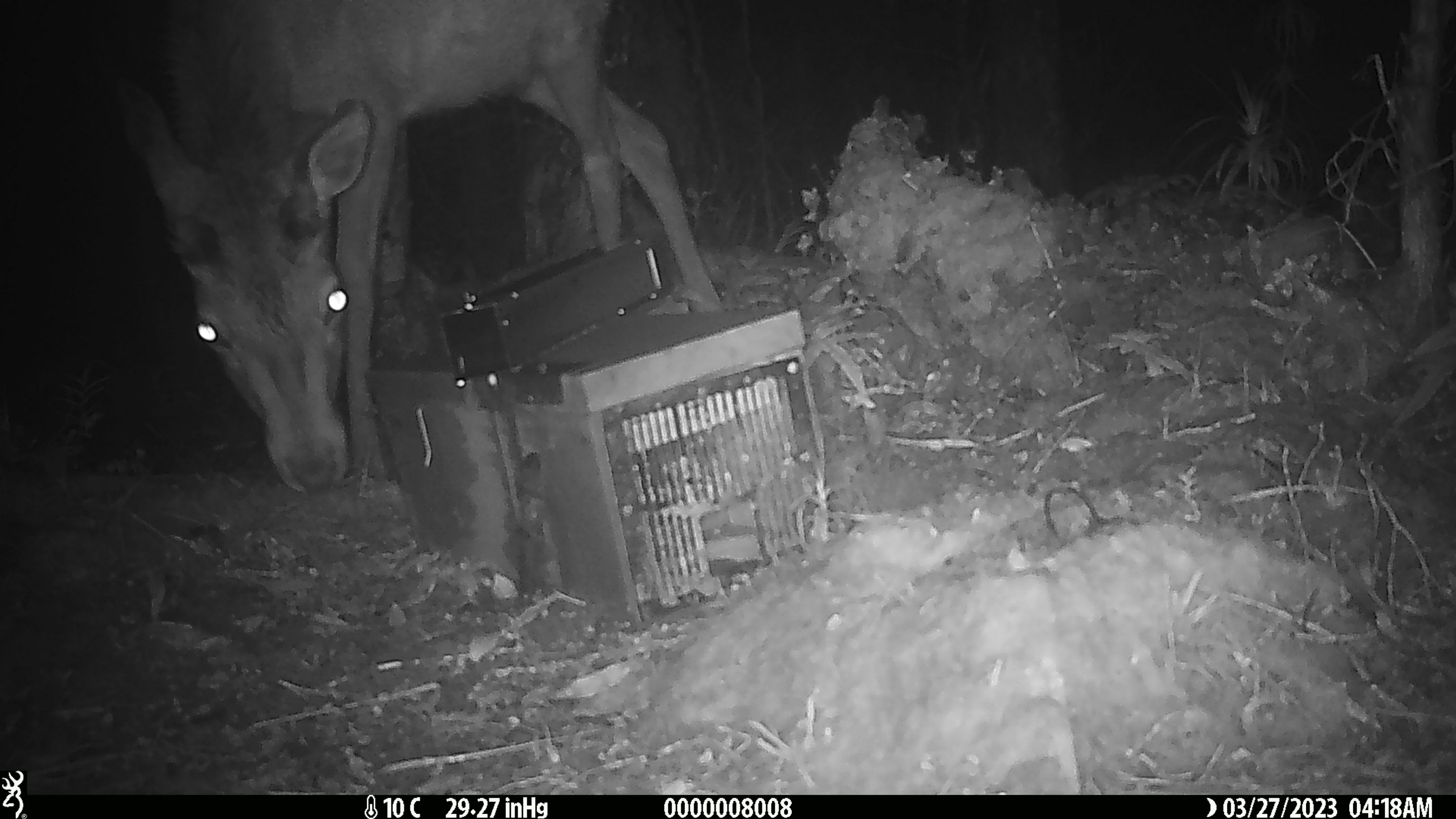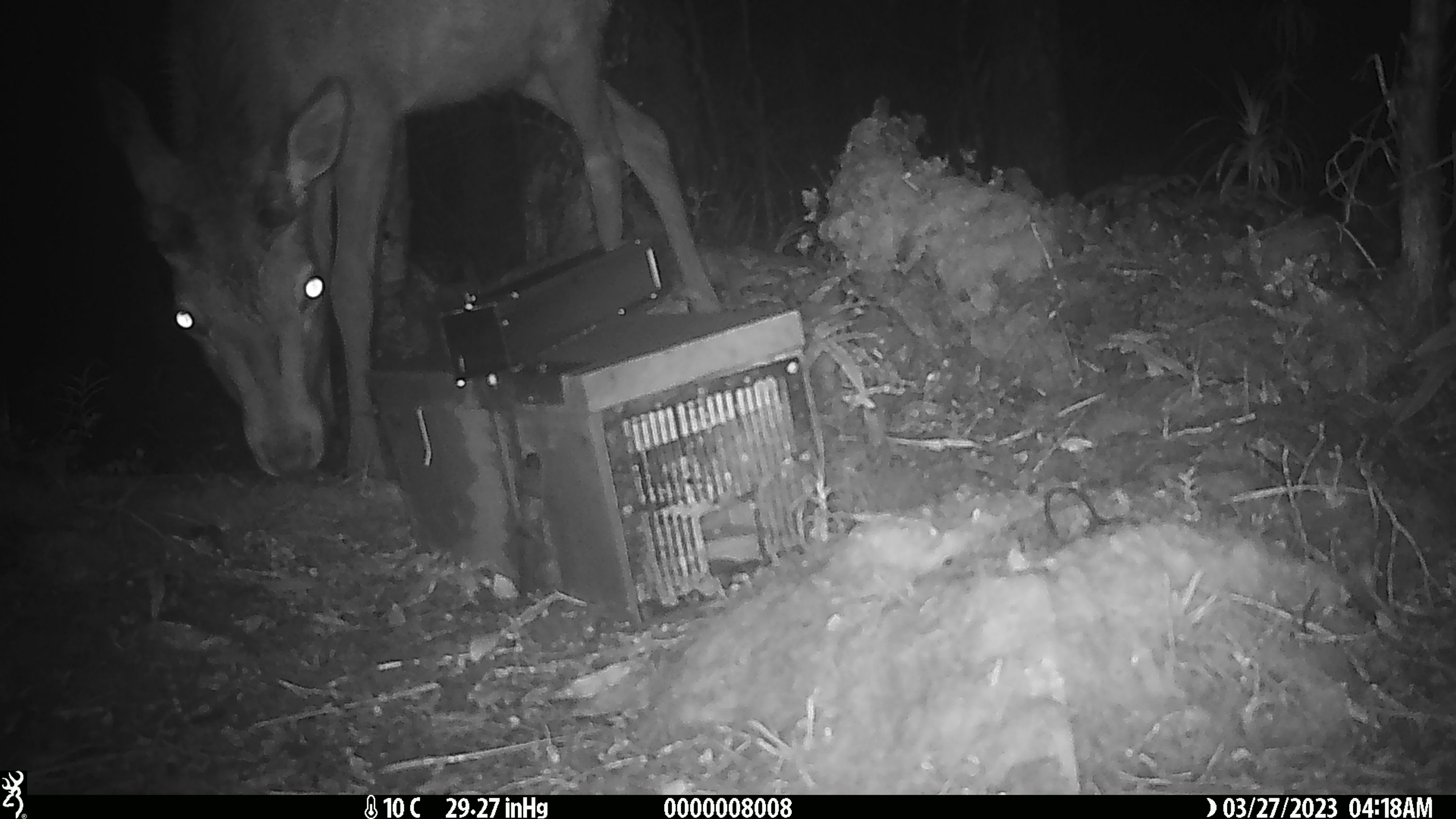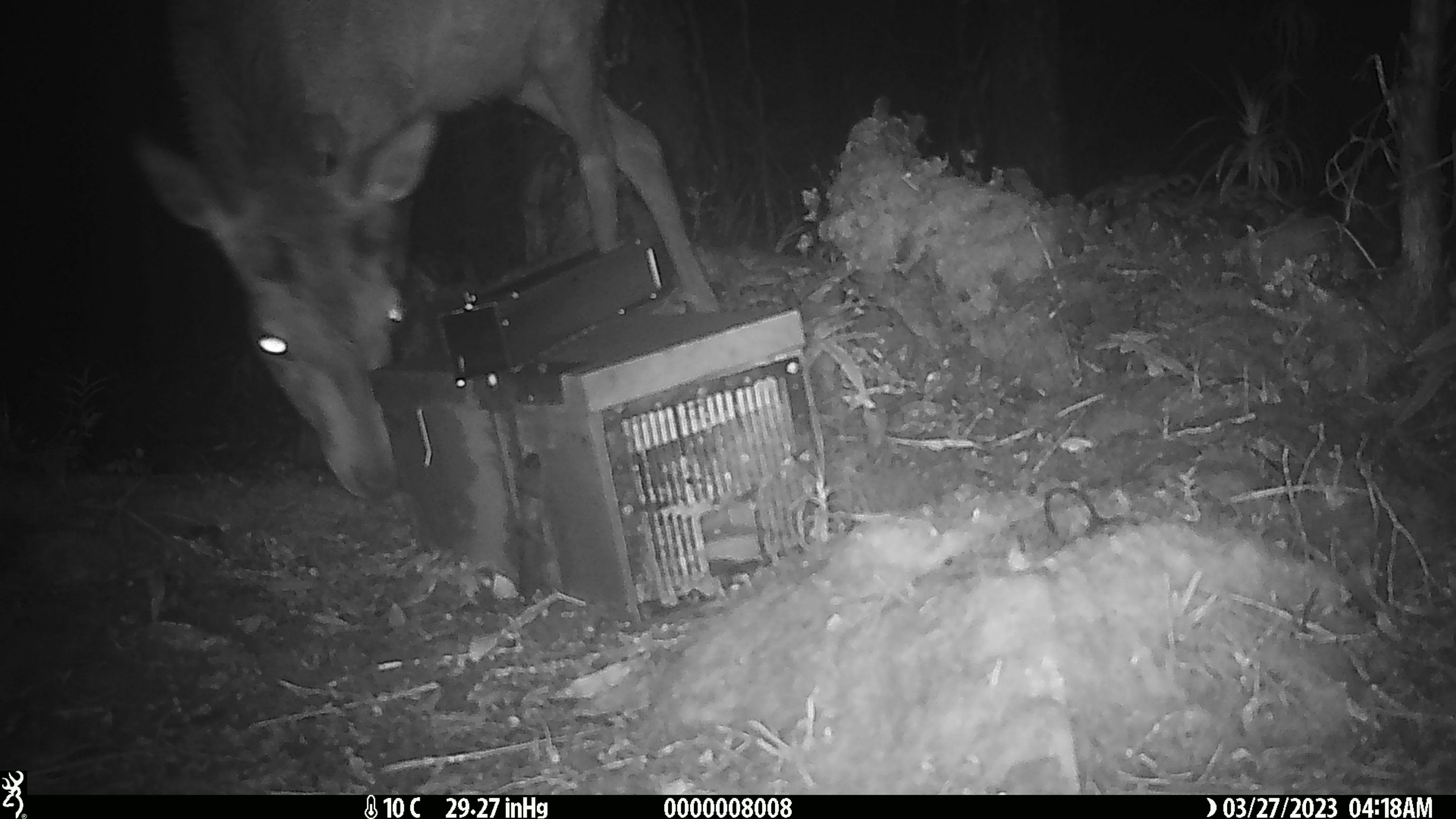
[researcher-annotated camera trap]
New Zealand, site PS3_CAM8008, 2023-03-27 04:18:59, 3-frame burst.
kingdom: Animalia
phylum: Chordata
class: Mammalia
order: Artiodactyla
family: Cervidae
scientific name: Cervidae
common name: deer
Deer (Cervidae).